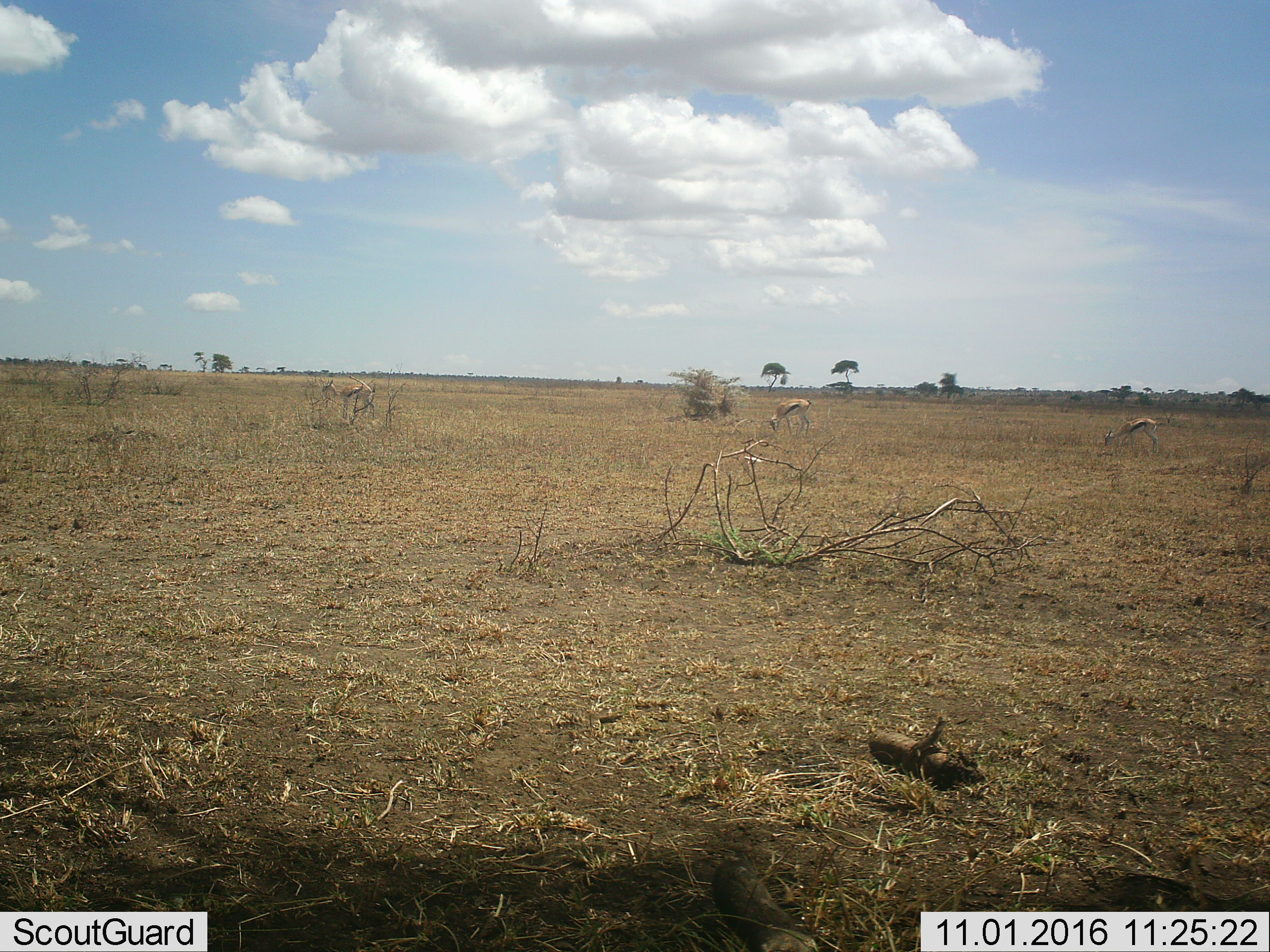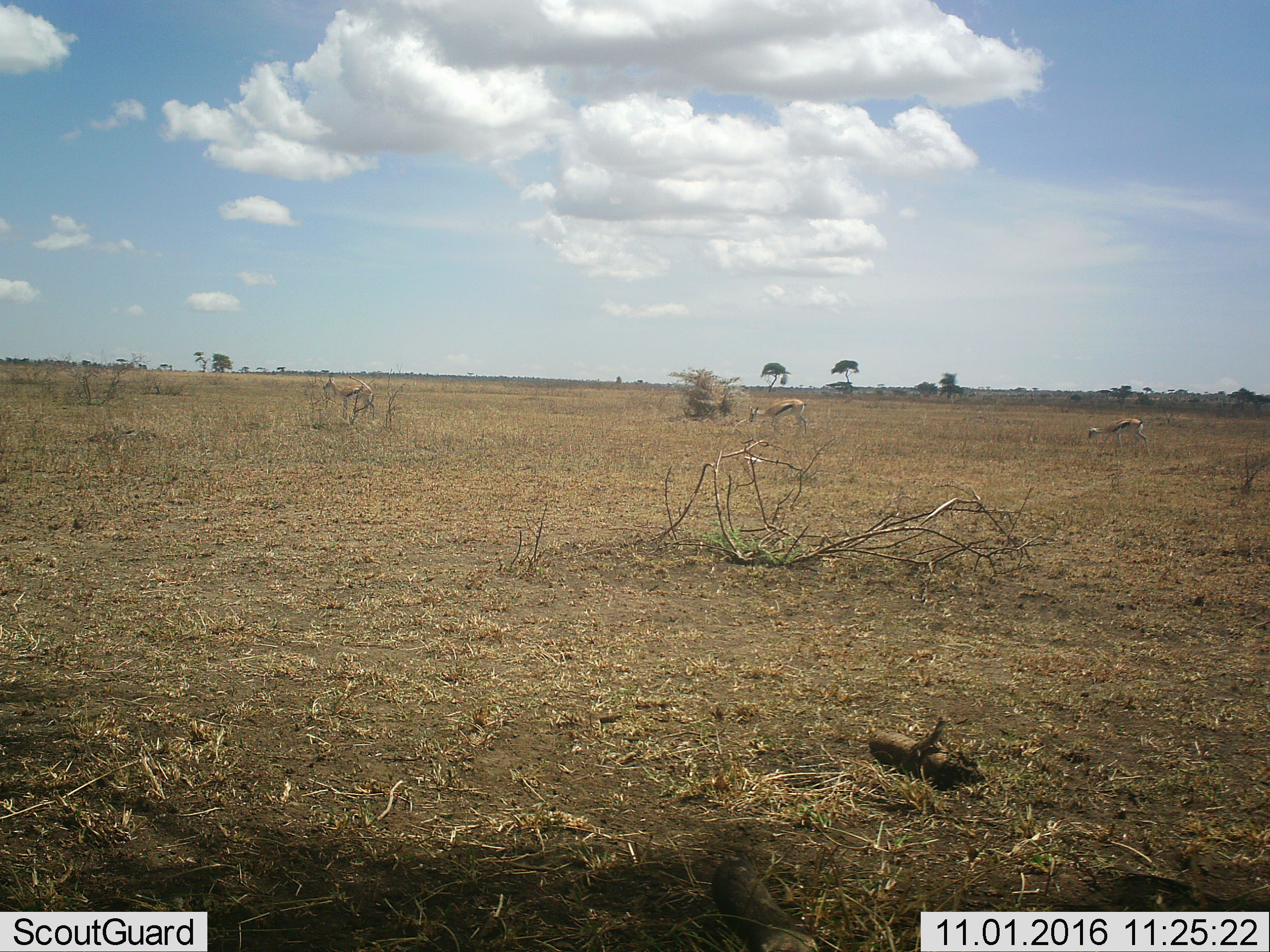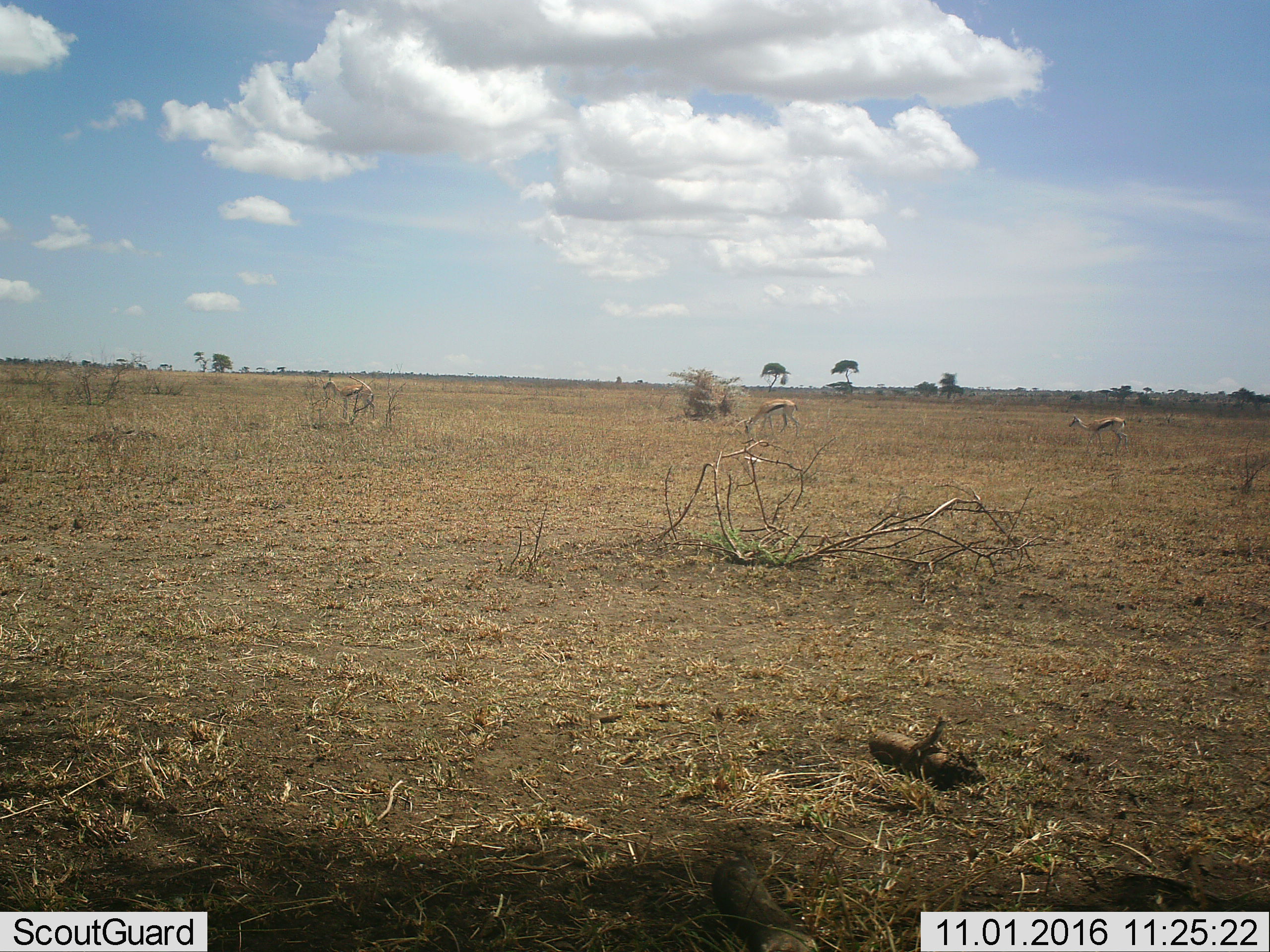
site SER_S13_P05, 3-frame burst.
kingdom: Animalia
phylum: Chordata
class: Mammalia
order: Artiodactyla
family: Bovidae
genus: Eudorcas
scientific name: Eudorcas thomsonii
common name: thomson's gazelle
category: gazellethomsons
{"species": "gazellethomsons (thomson's gazelle) (Eudorcas thomsonii)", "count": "3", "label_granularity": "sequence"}